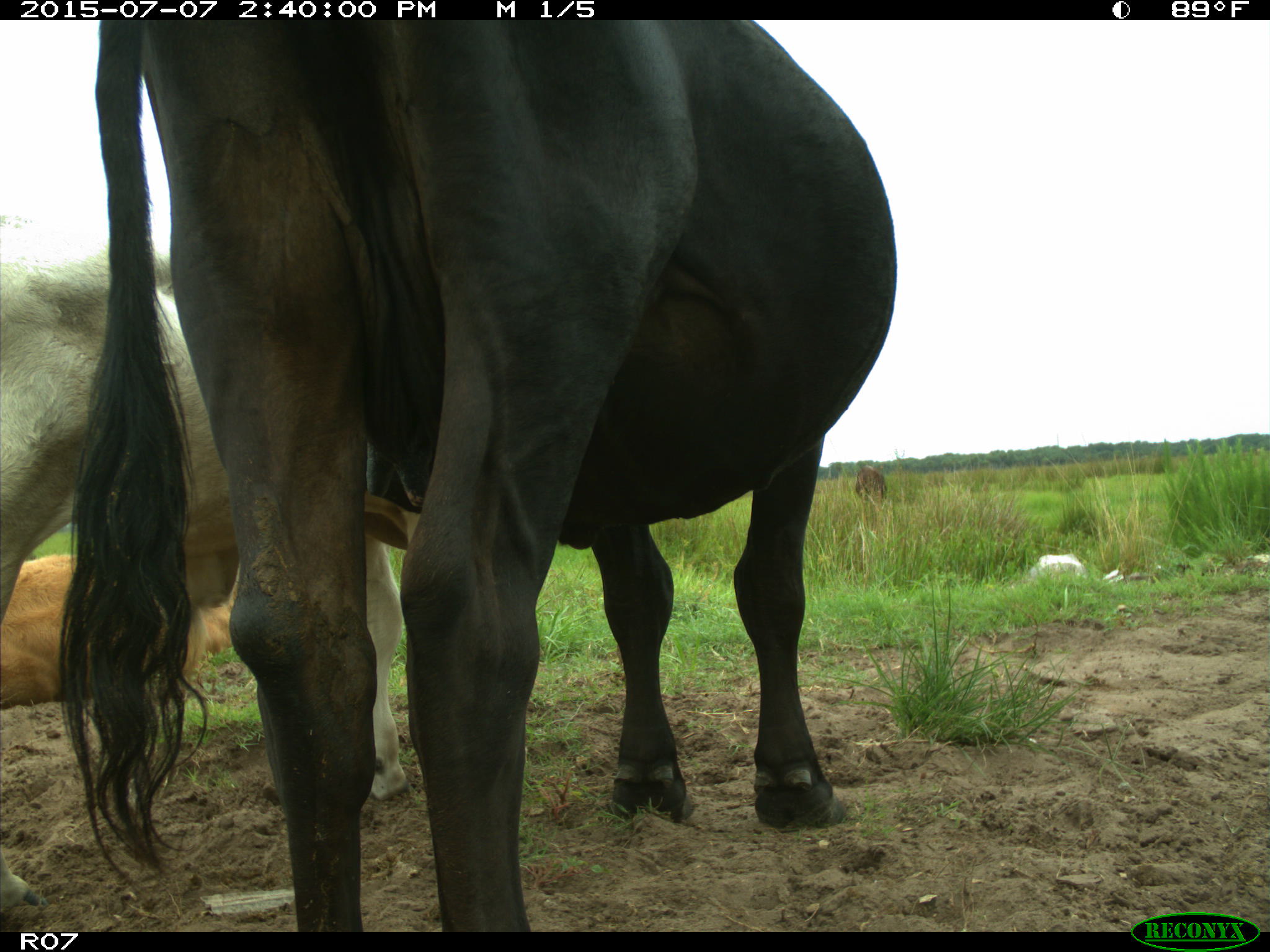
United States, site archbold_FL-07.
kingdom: Animalia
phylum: Chordata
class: Mammalia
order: Artiodactyla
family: Bovidae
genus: Bos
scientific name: Bos taurus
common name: domestic cow